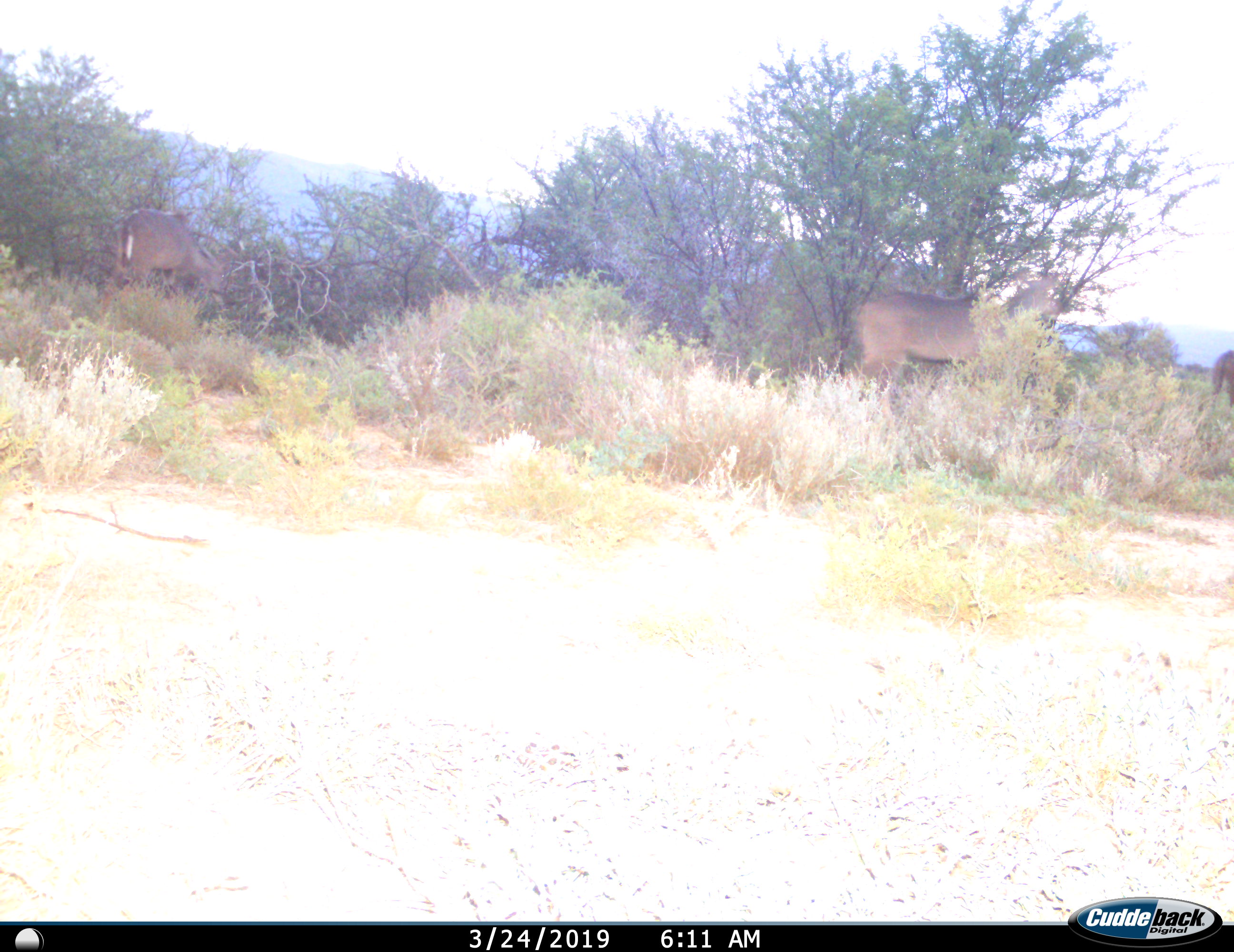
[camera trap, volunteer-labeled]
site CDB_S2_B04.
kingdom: Animalia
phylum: Chordata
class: Mammalia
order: Artiodactyla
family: Bovidae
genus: Tragelaphus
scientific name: Tragelaphus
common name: kudu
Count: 3.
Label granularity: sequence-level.